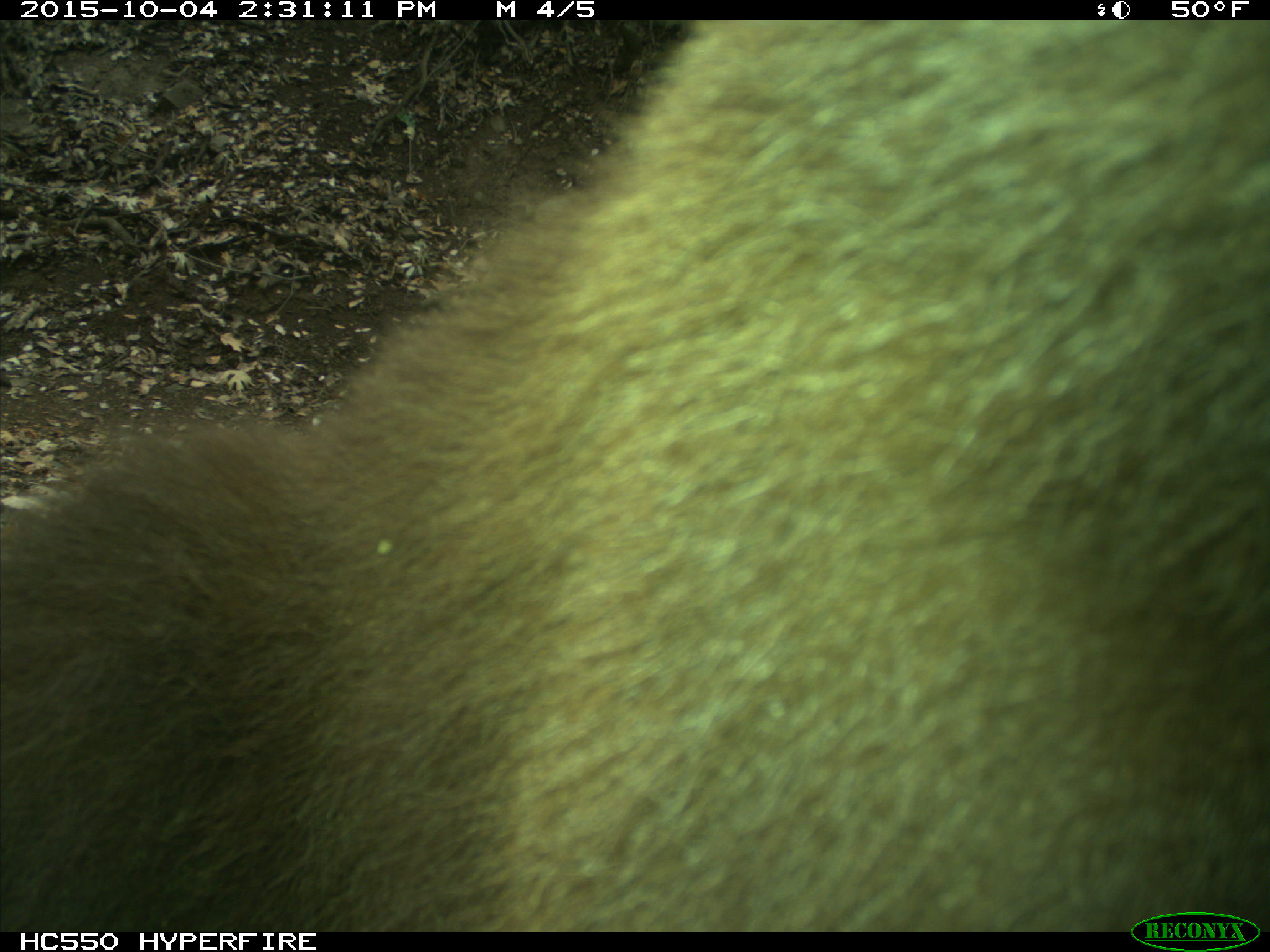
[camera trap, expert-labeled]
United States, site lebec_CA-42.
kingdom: Animalia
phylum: Chordata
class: Mammalia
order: Carnivora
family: Ursidae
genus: Ursus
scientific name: Ursus americanus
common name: american black bear